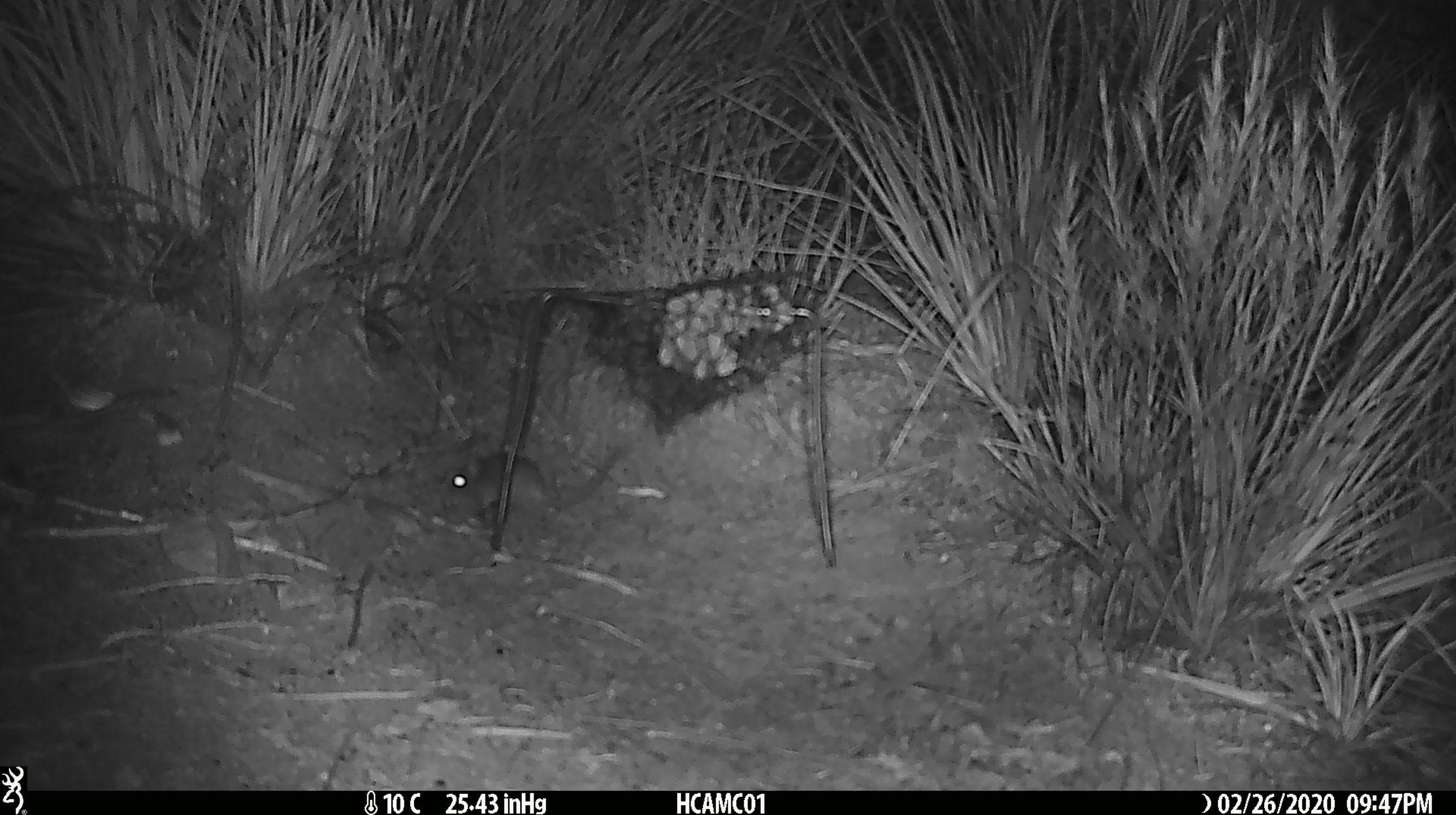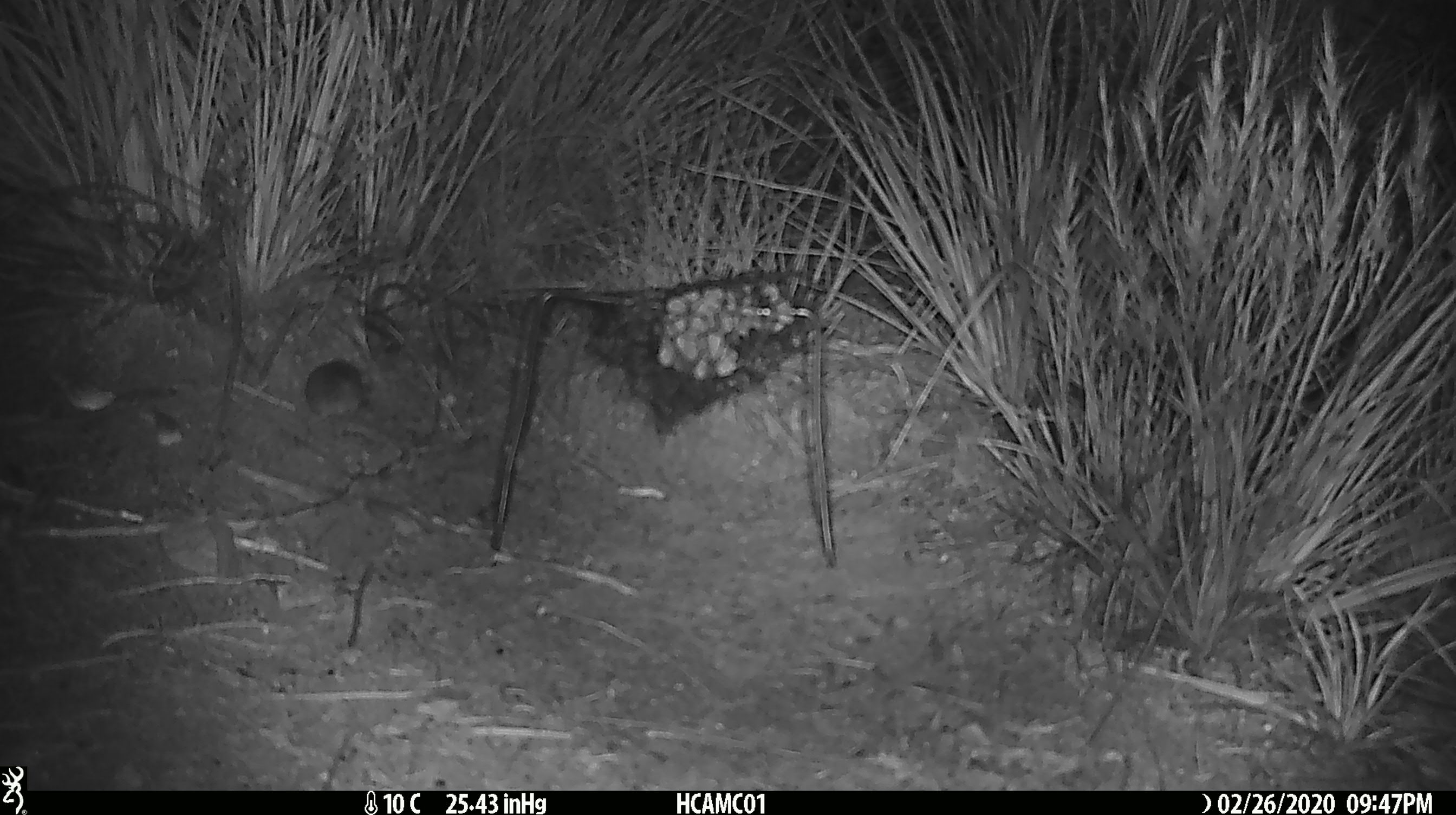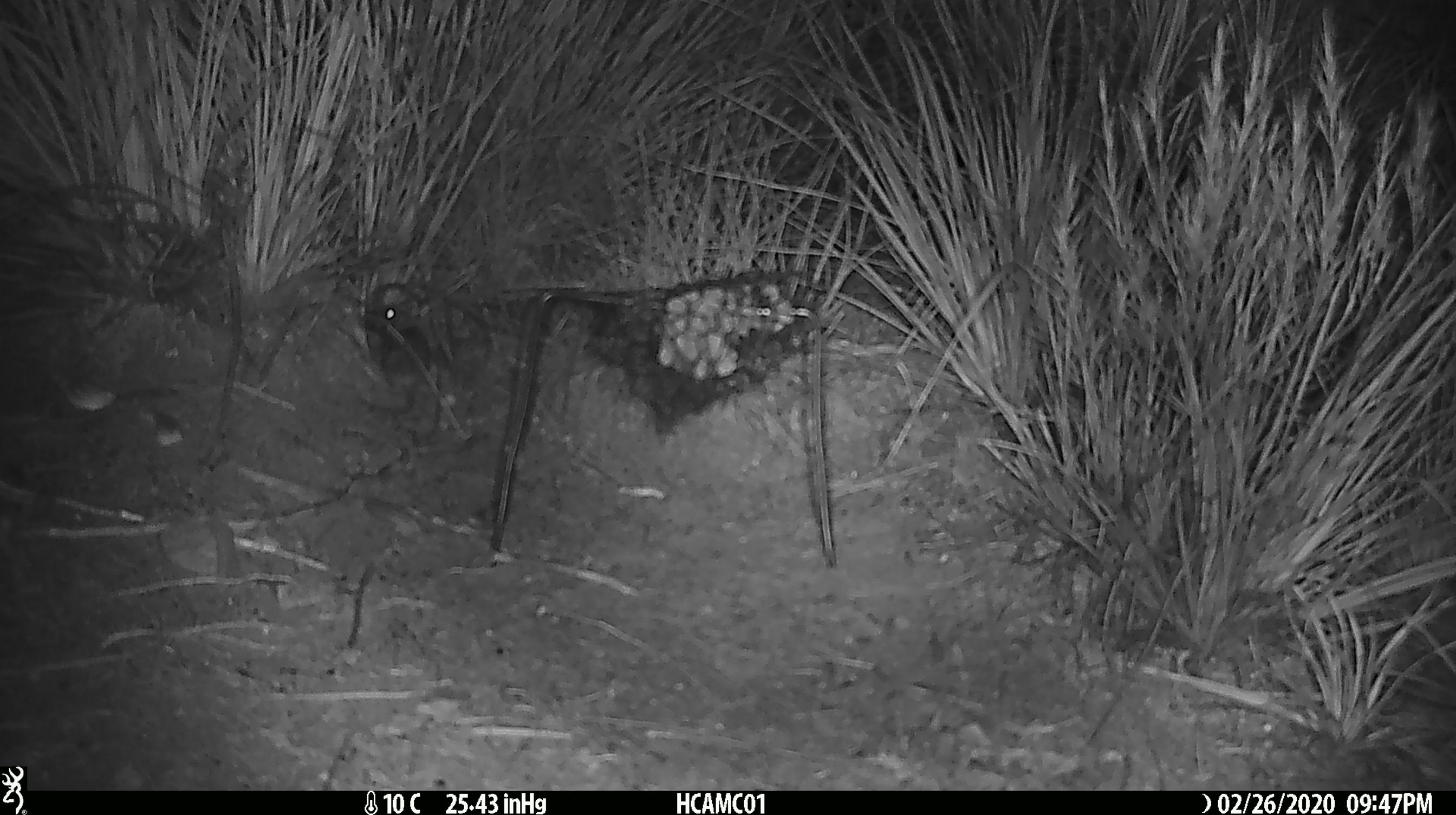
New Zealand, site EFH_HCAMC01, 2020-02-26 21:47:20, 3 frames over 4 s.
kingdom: Animalia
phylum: Chordata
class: Mammalia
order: Rodentia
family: Muridae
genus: Mus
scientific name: Mus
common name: mouse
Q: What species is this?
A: Mouse (Mus).